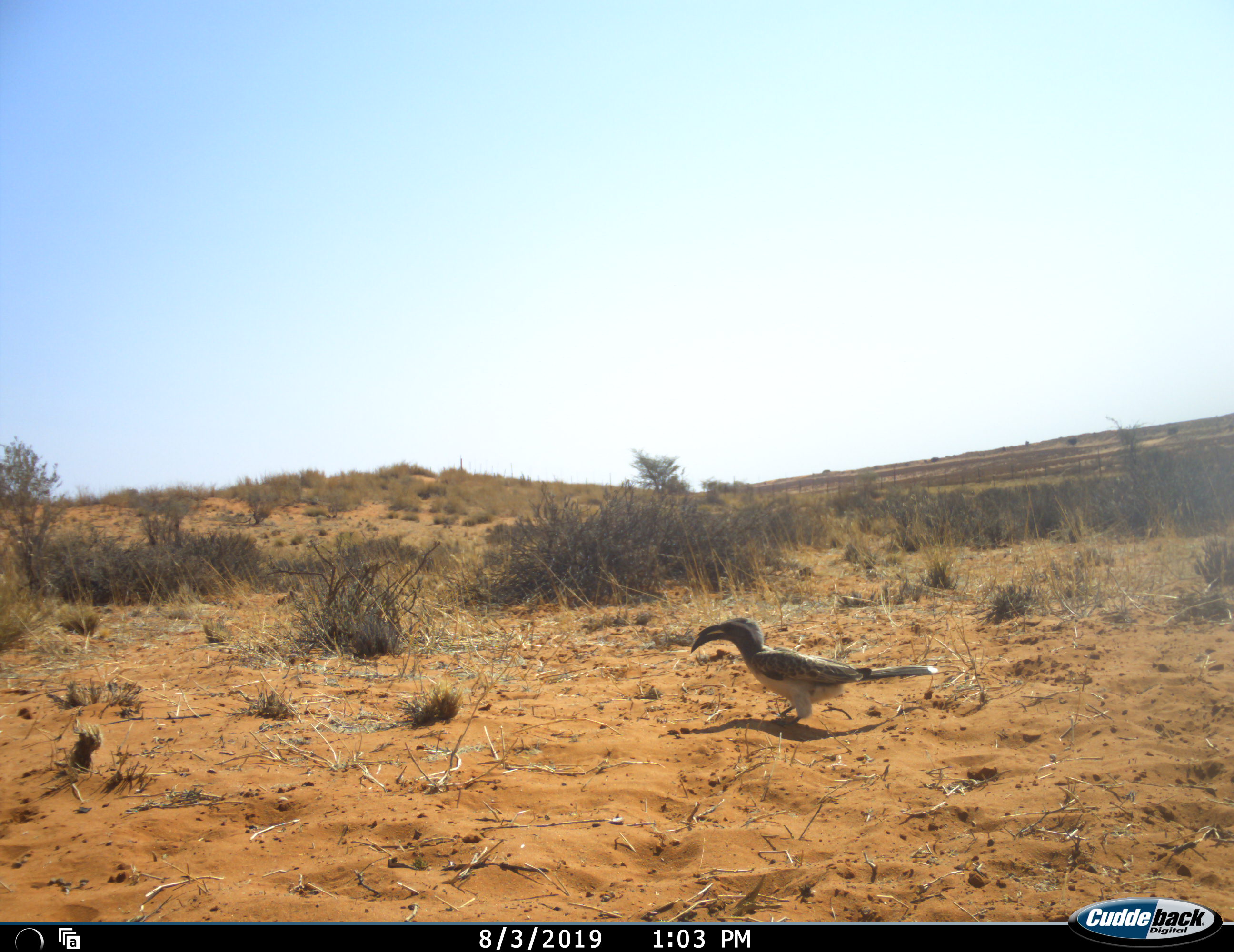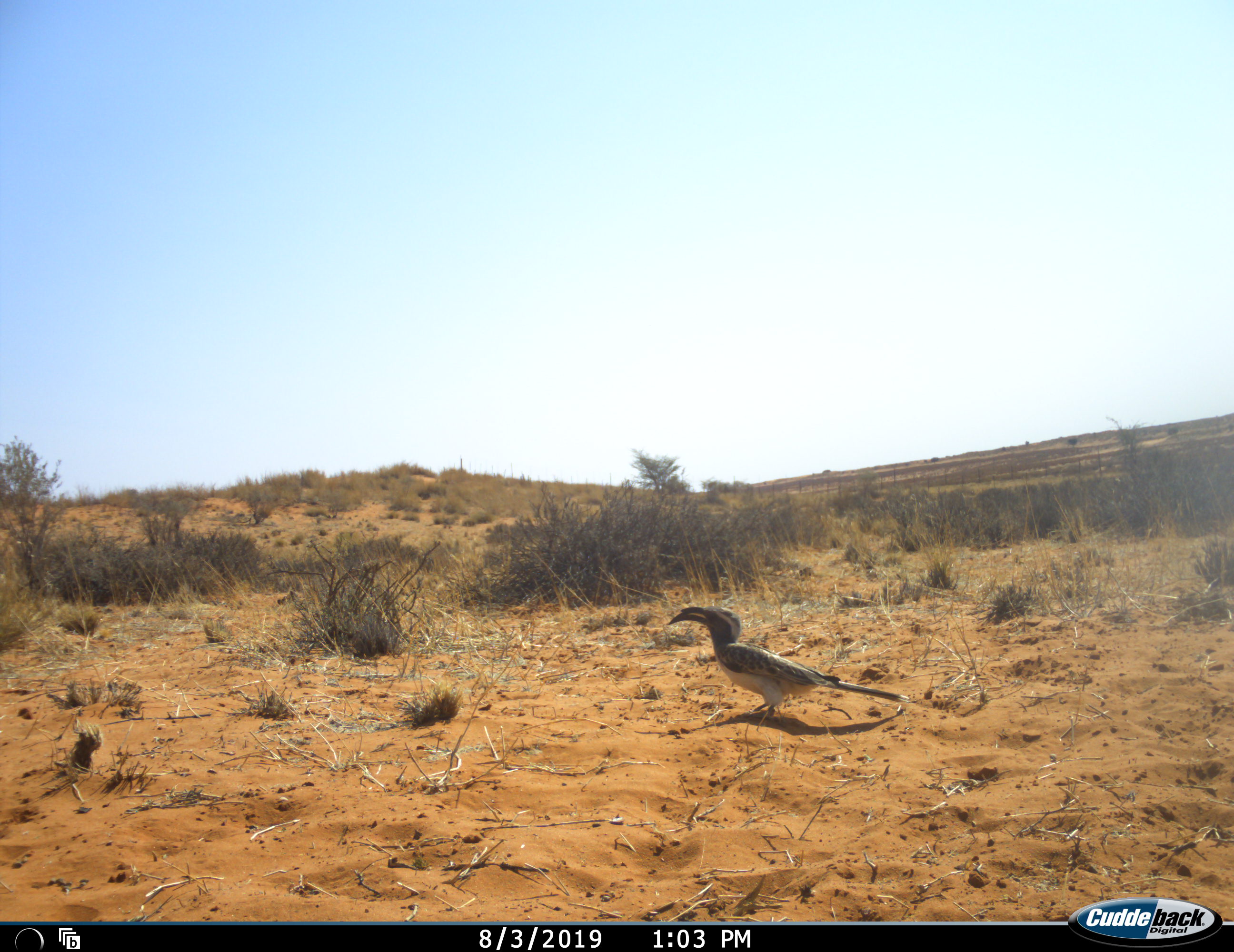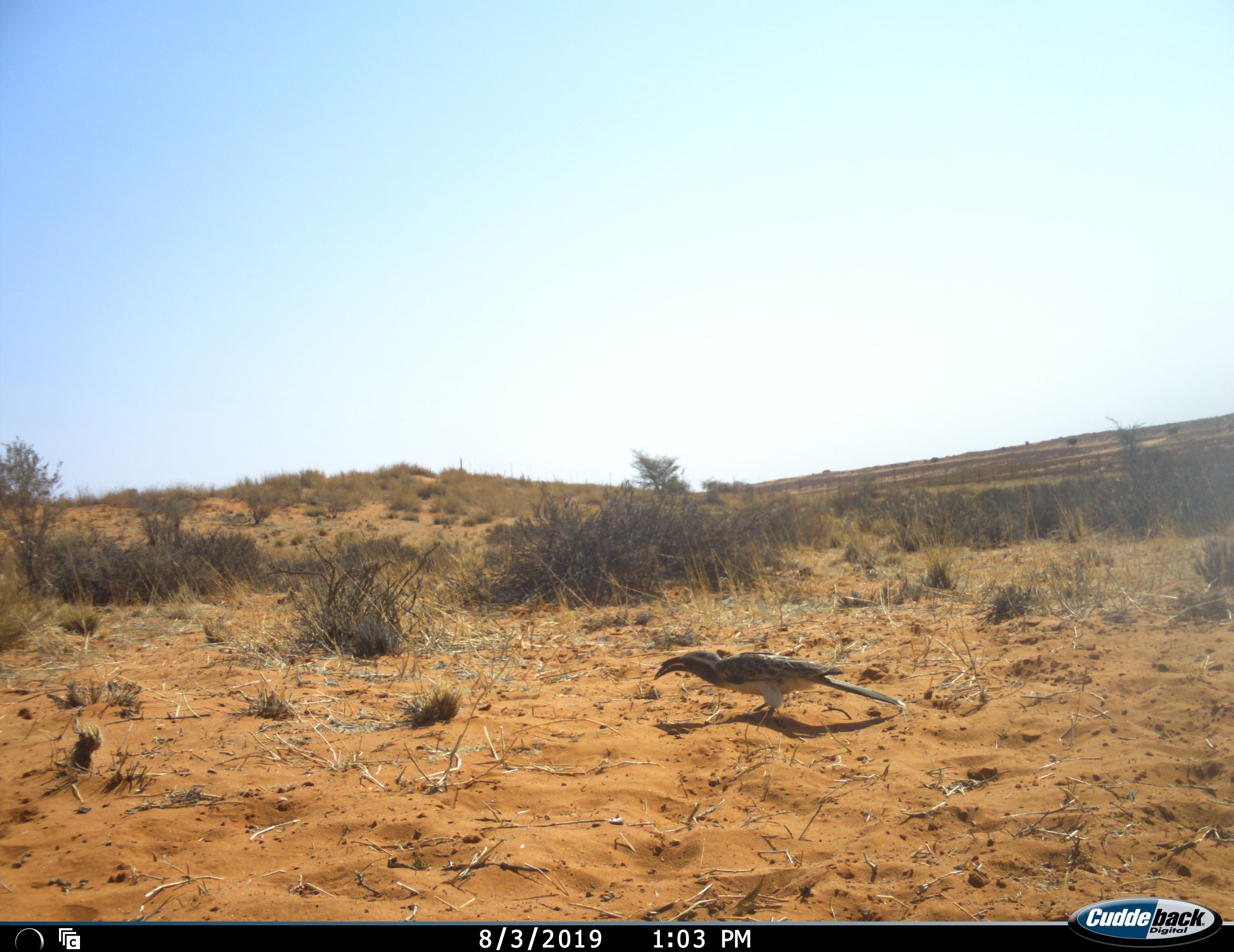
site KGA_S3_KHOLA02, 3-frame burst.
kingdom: Animalia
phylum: Chordata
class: Aves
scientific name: Aves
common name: bird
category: birdother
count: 1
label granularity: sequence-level